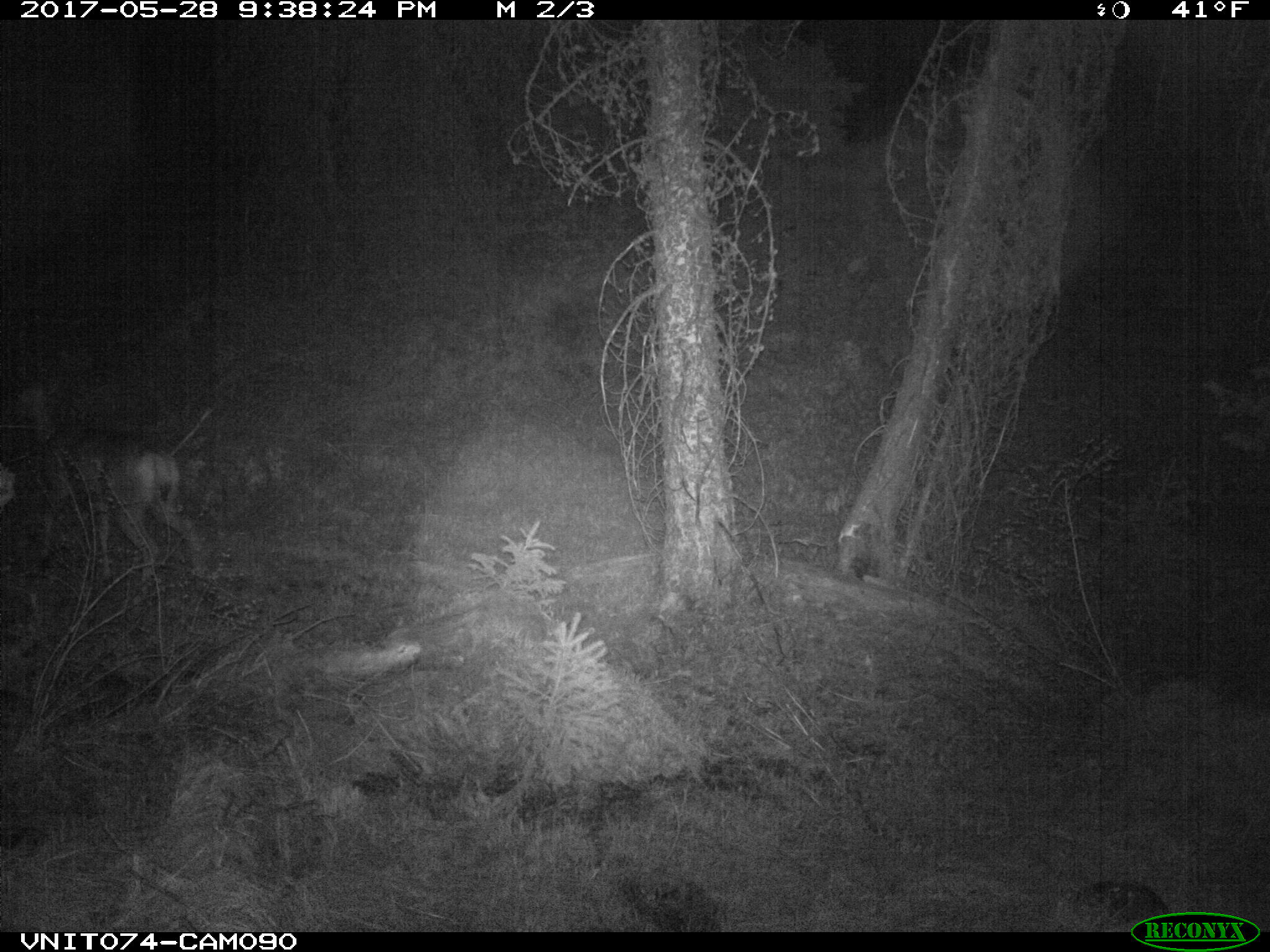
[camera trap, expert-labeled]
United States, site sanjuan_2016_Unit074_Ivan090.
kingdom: Animalia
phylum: Chordata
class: Mammalia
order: Artiodactyla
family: Cervidae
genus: Odocoileus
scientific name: Odocoileus hemionus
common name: mule deer